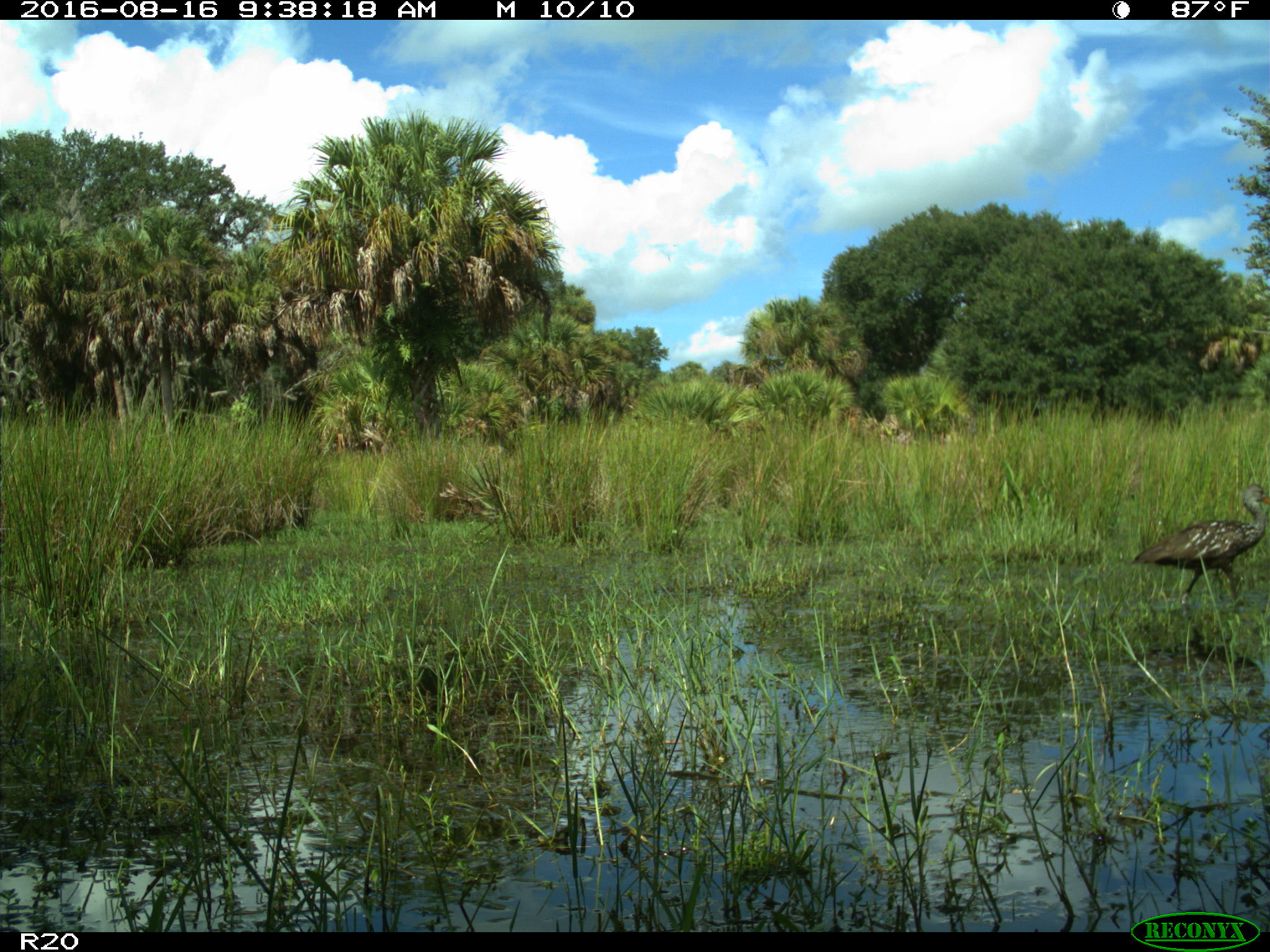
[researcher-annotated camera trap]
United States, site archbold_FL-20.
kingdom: Animalia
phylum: Chordata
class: Aves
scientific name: Aves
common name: birds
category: unidentified bird